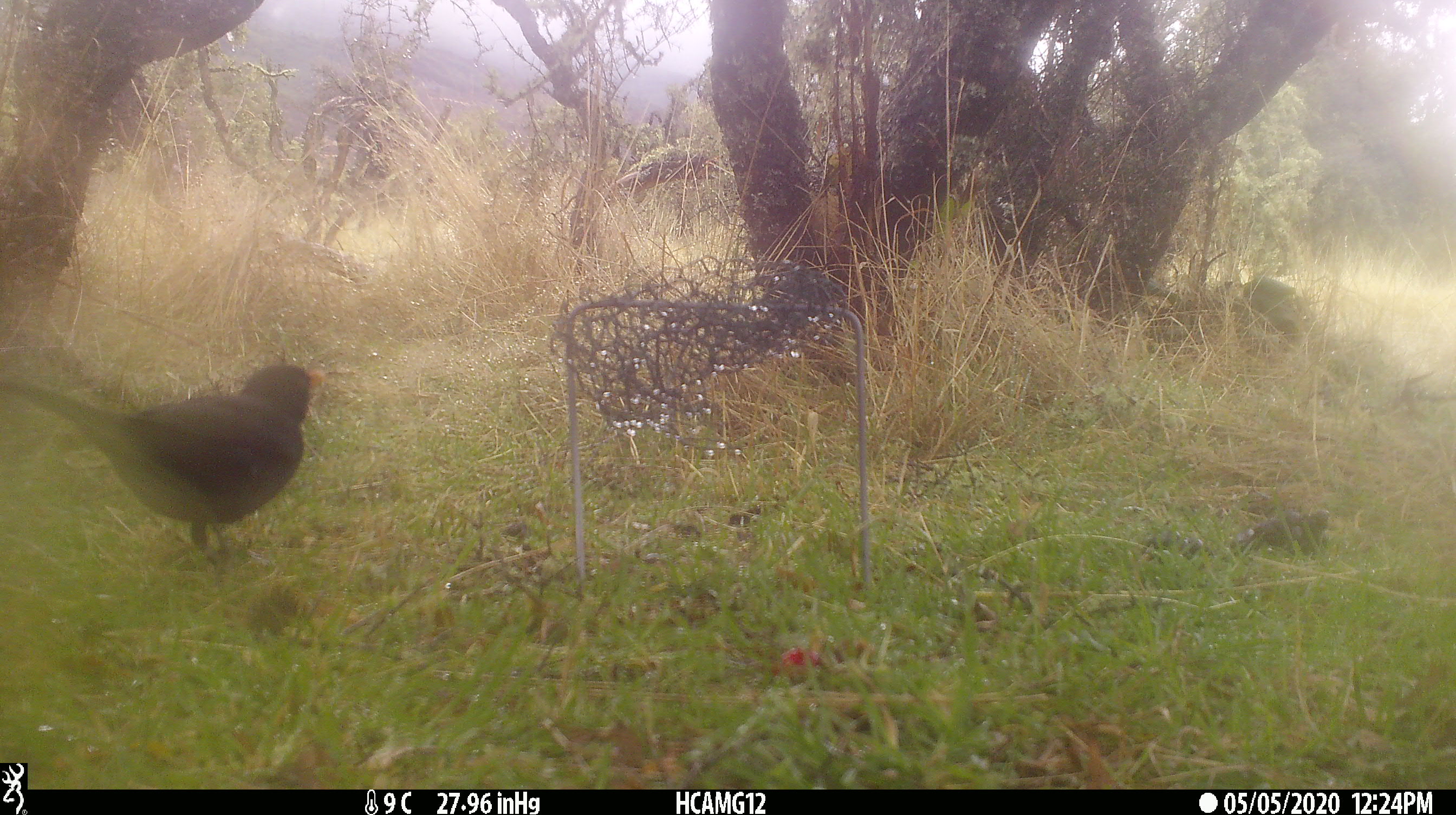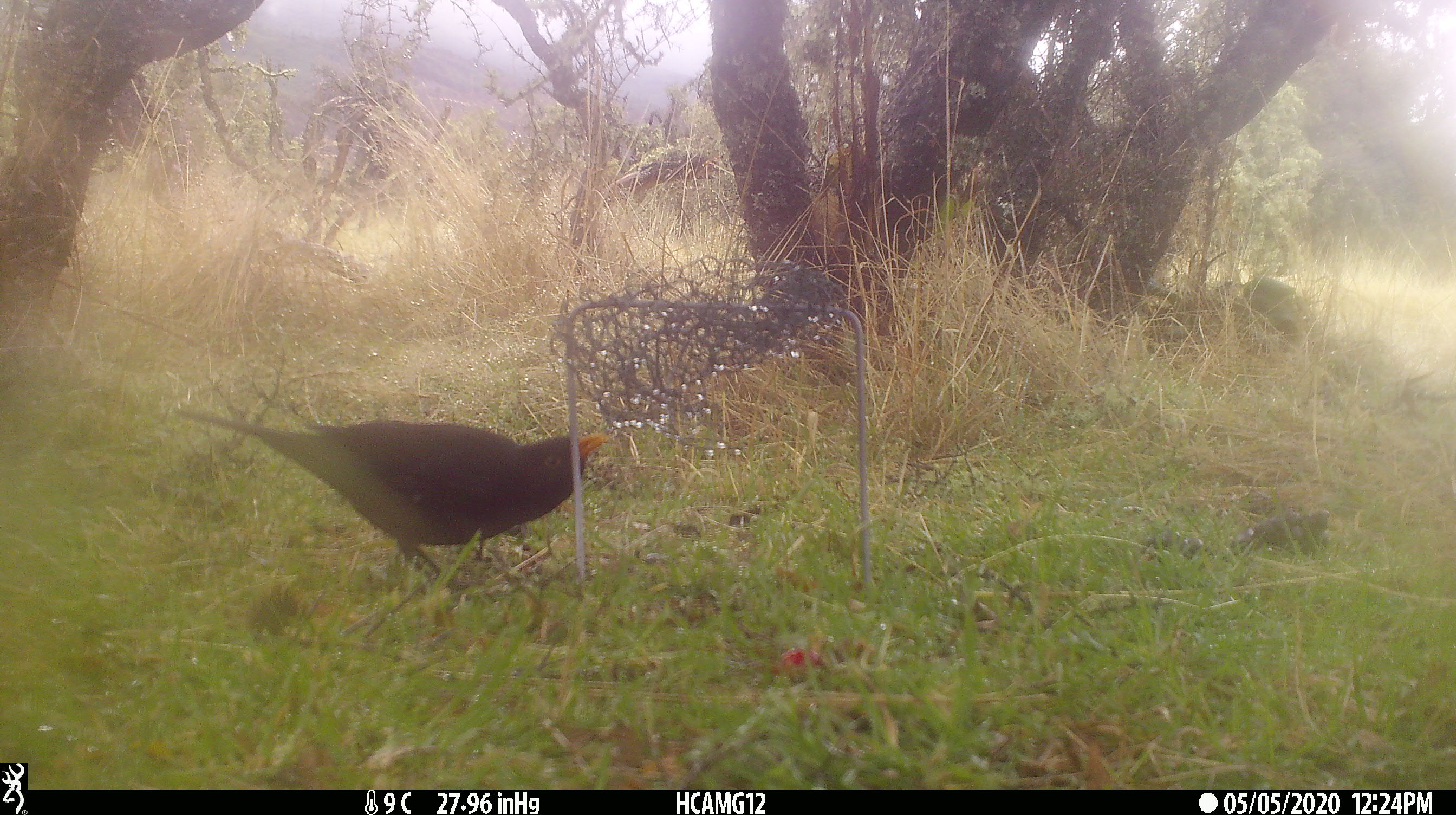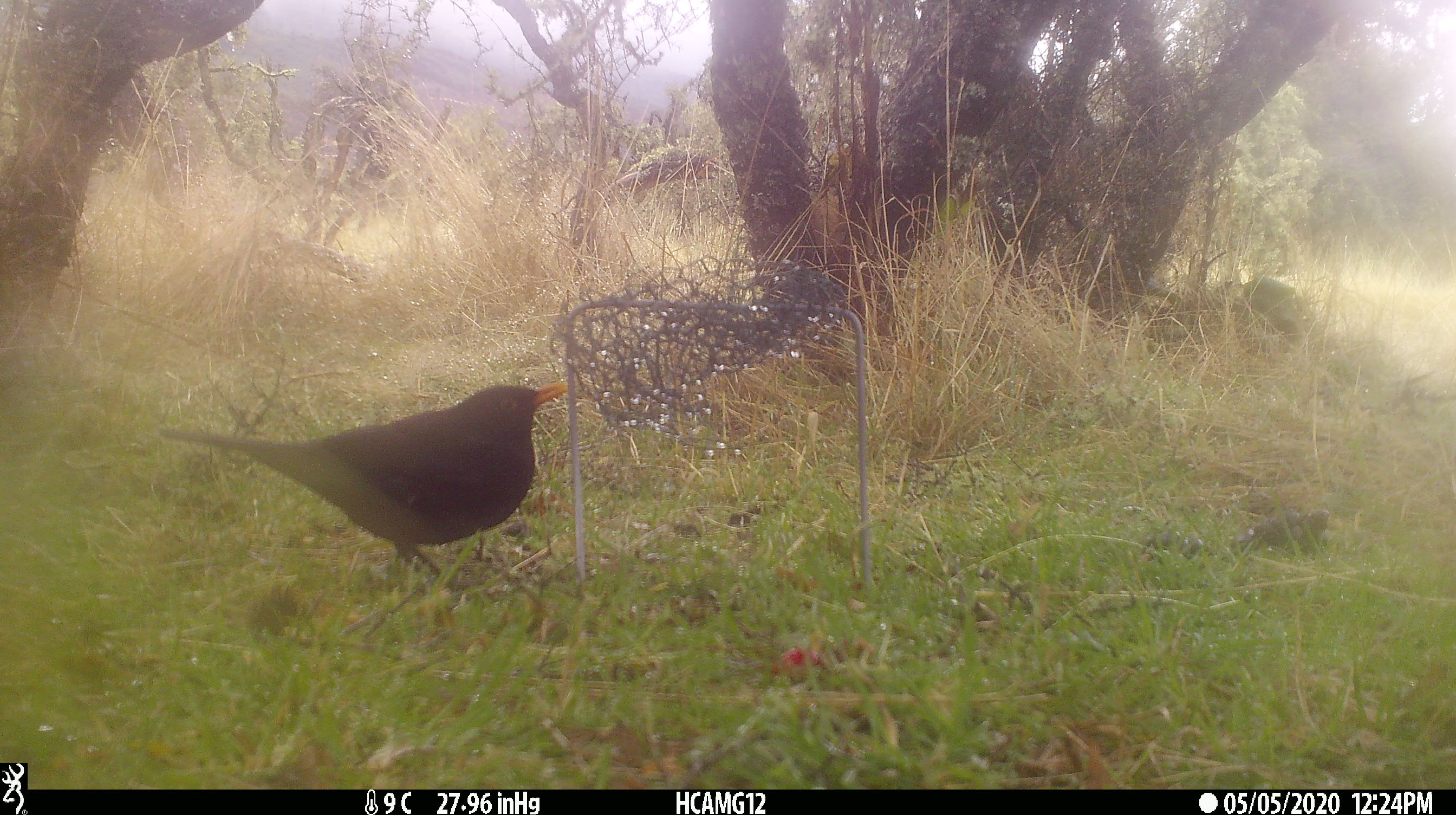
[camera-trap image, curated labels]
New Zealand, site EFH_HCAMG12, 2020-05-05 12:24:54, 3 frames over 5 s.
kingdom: Animalia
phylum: Chordata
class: Aves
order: Passeriformes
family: Turdidae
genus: Turdus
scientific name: Turdus merula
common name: eurasian blackbird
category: blackbird